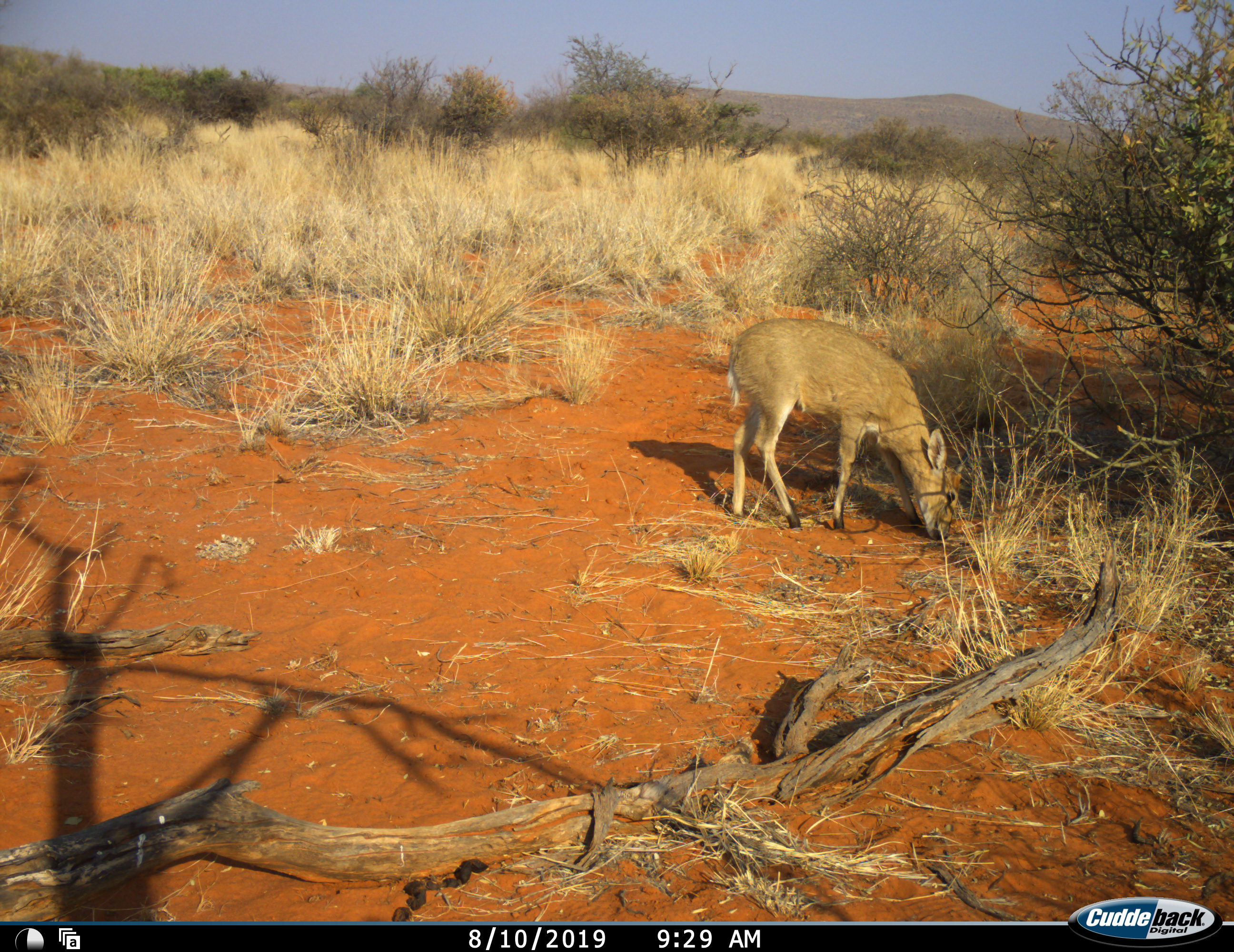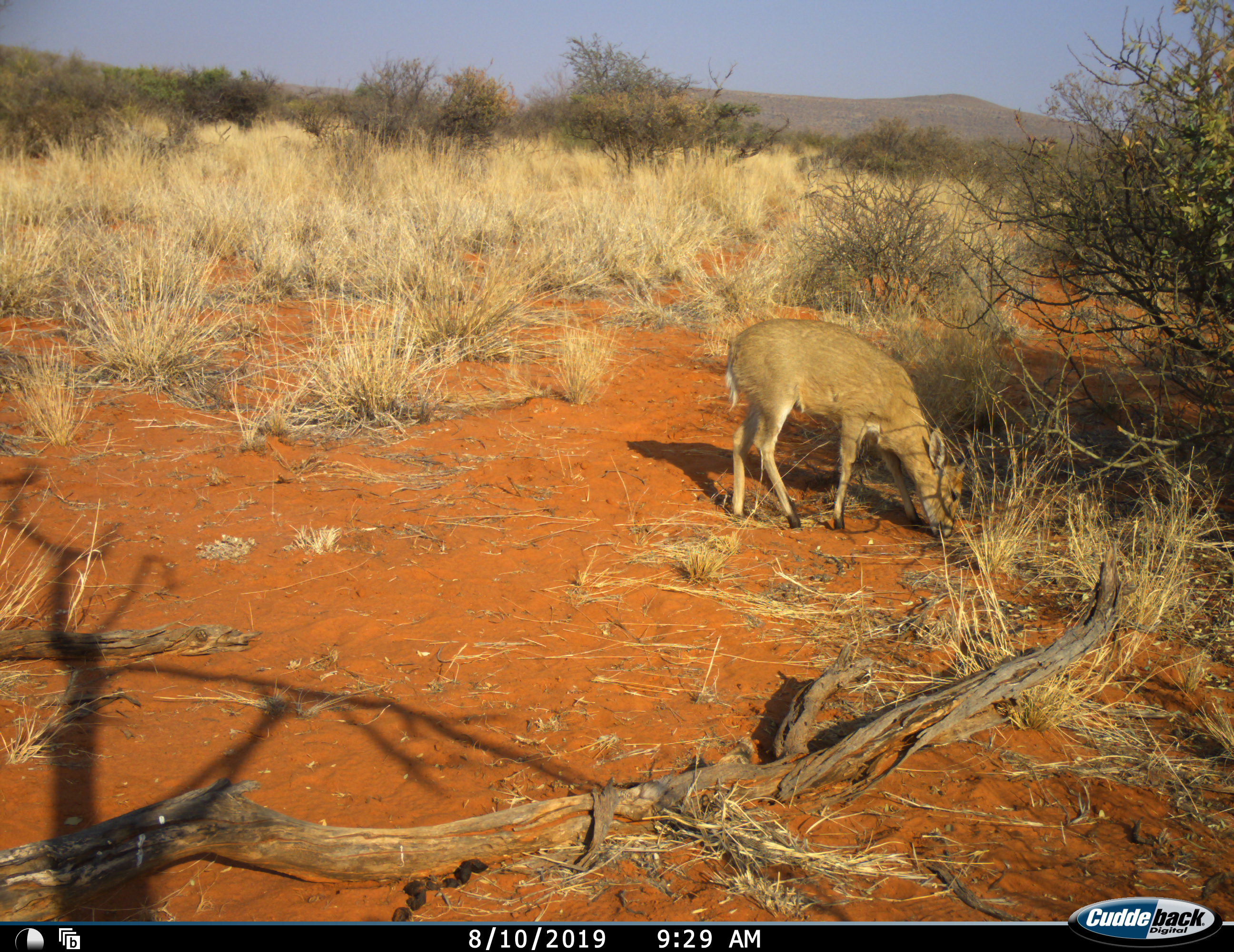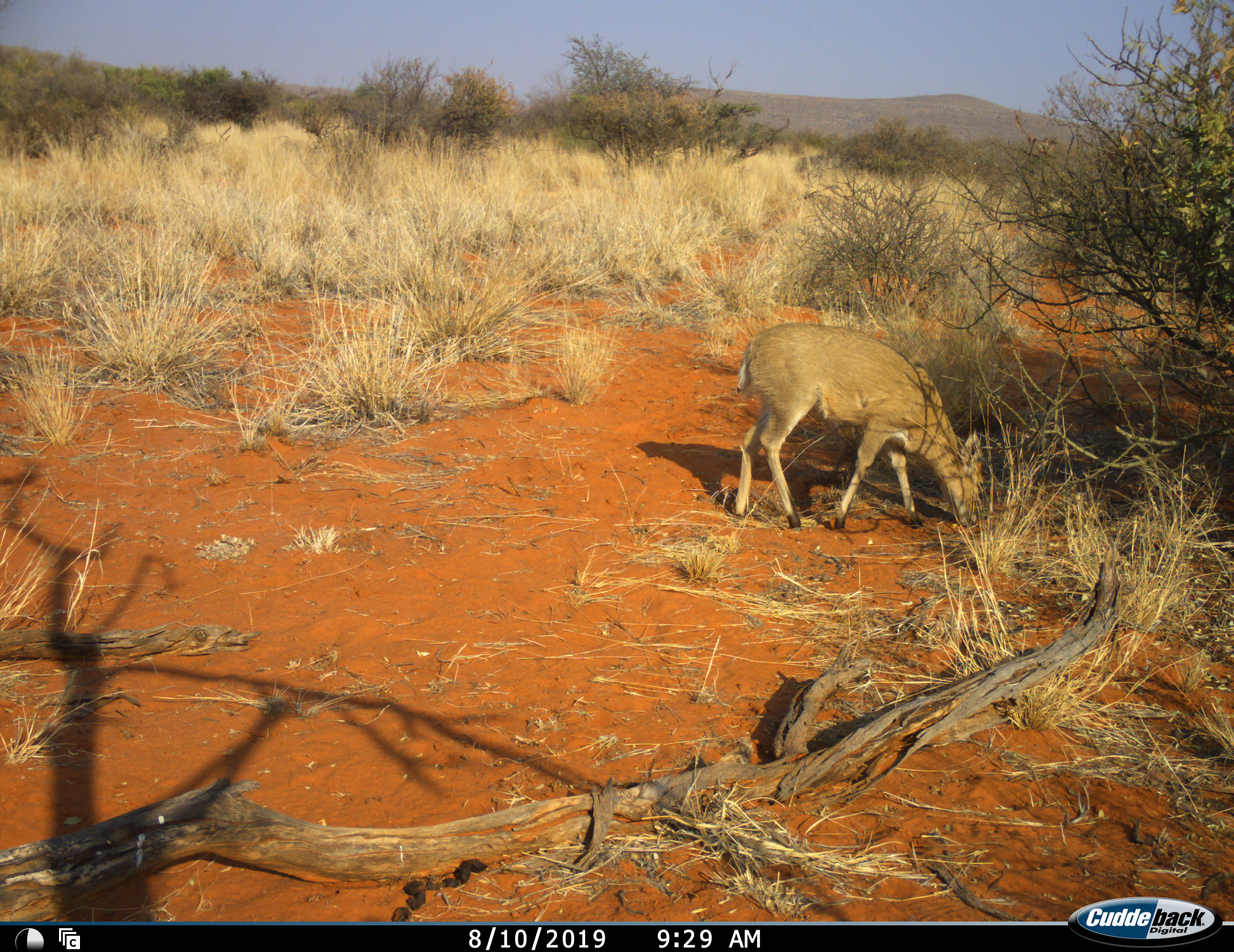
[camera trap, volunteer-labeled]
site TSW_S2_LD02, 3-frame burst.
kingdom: Animalia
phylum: Chordata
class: Mammalia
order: Artiodactyla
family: Bovidae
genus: Sylvicapra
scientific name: Sylvicapra grimmia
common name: common duiker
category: duikercommongrey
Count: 1.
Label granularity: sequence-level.